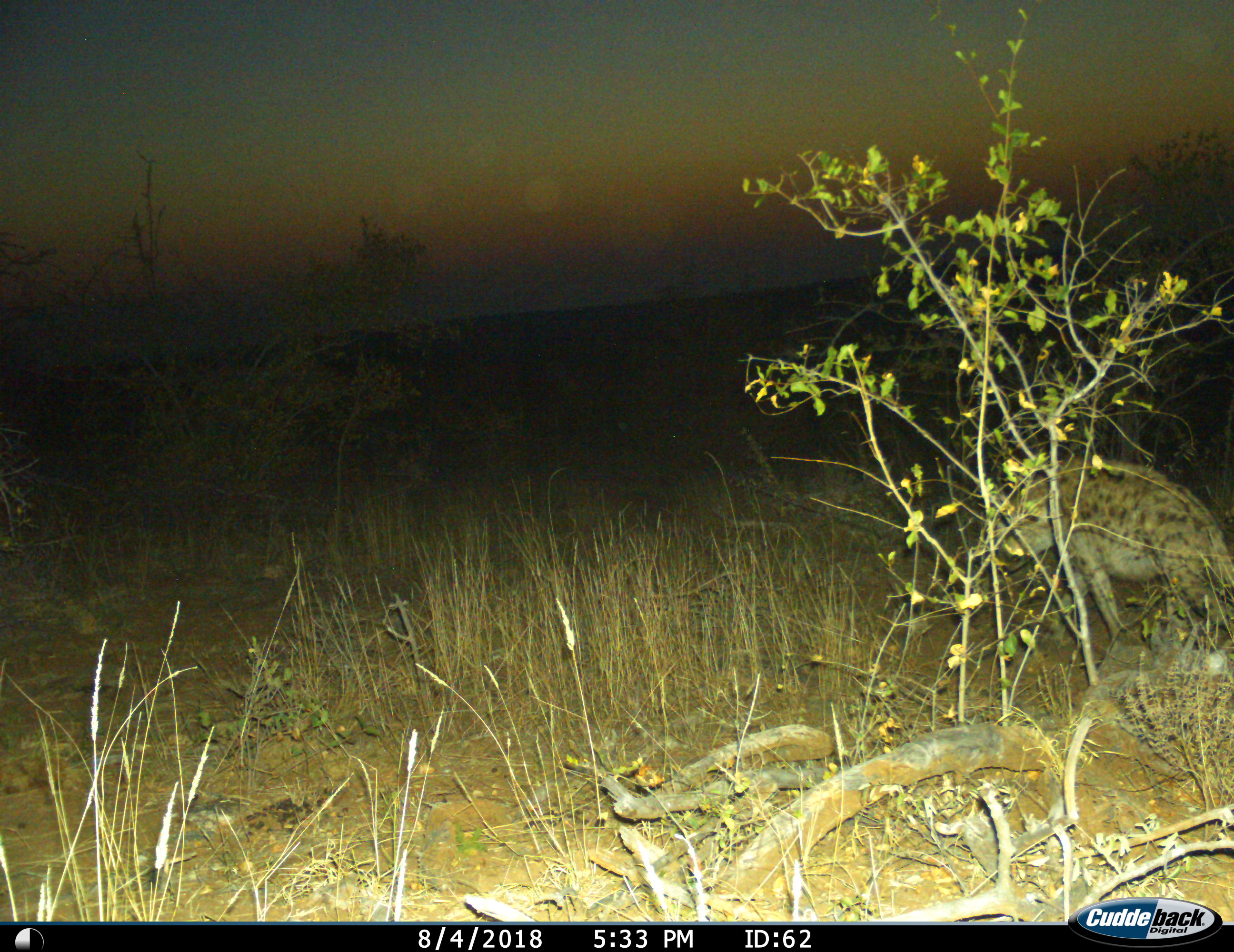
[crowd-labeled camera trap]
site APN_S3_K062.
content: unidentified animal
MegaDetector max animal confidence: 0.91